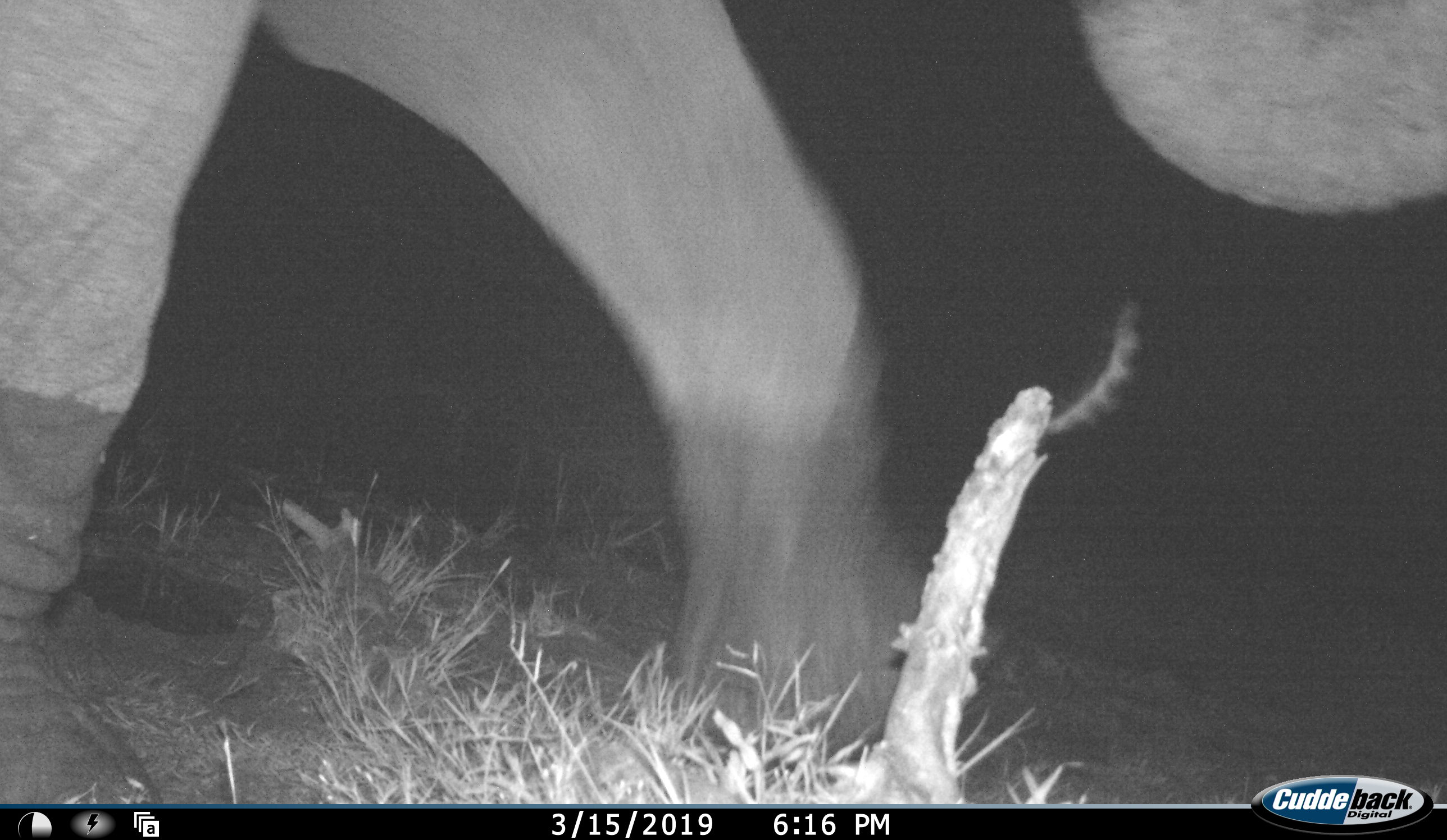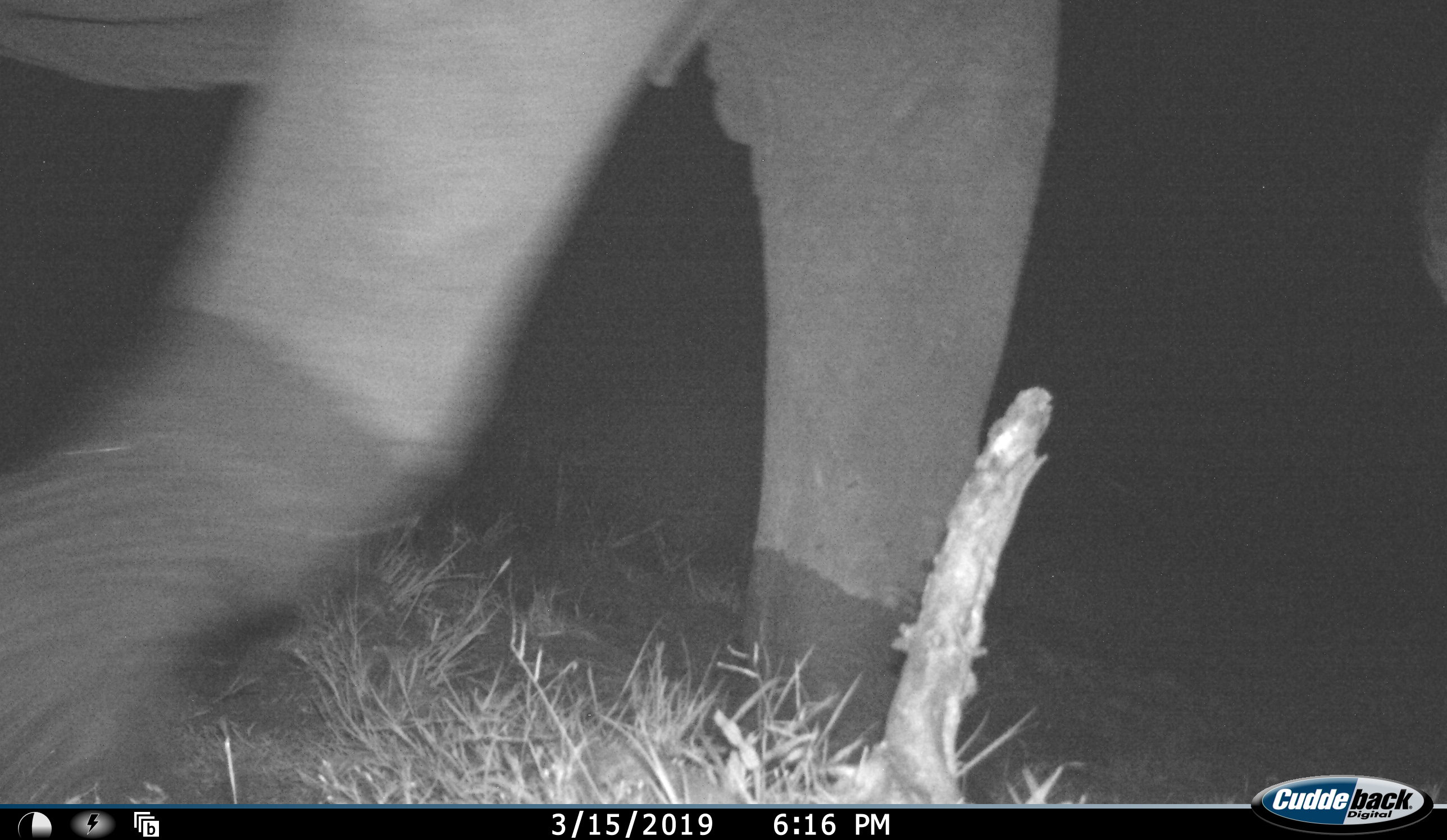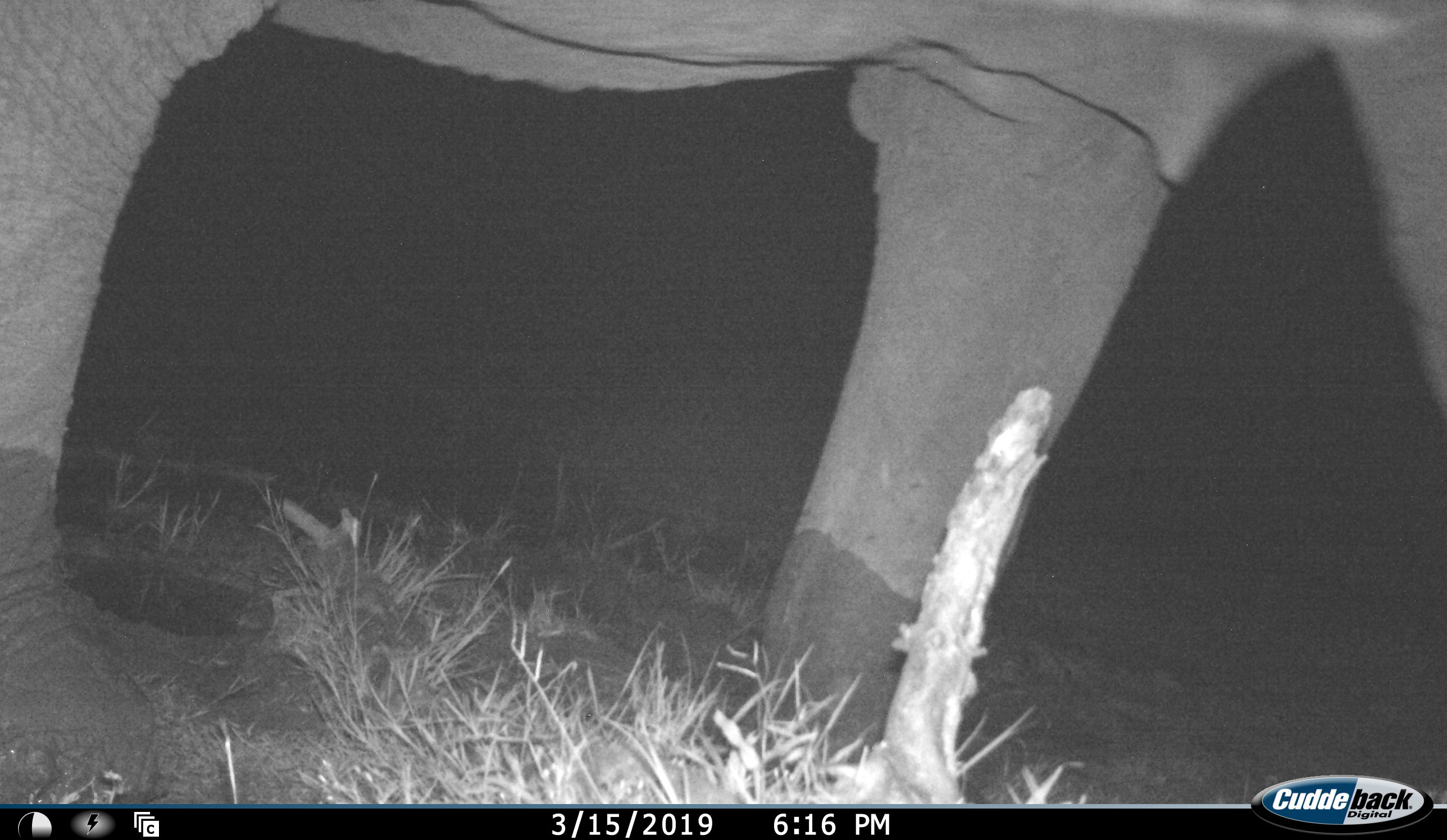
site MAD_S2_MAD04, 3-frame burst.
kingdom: Animalia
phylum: Chordata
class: Mammalia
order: Proboscidea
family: Elephantidae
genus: Loxodonta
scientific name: Loxodonta africana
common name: african bush elephant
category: elephant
Elephant (african bush elephant) (Loxodonta africana), count 1. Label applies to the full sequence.